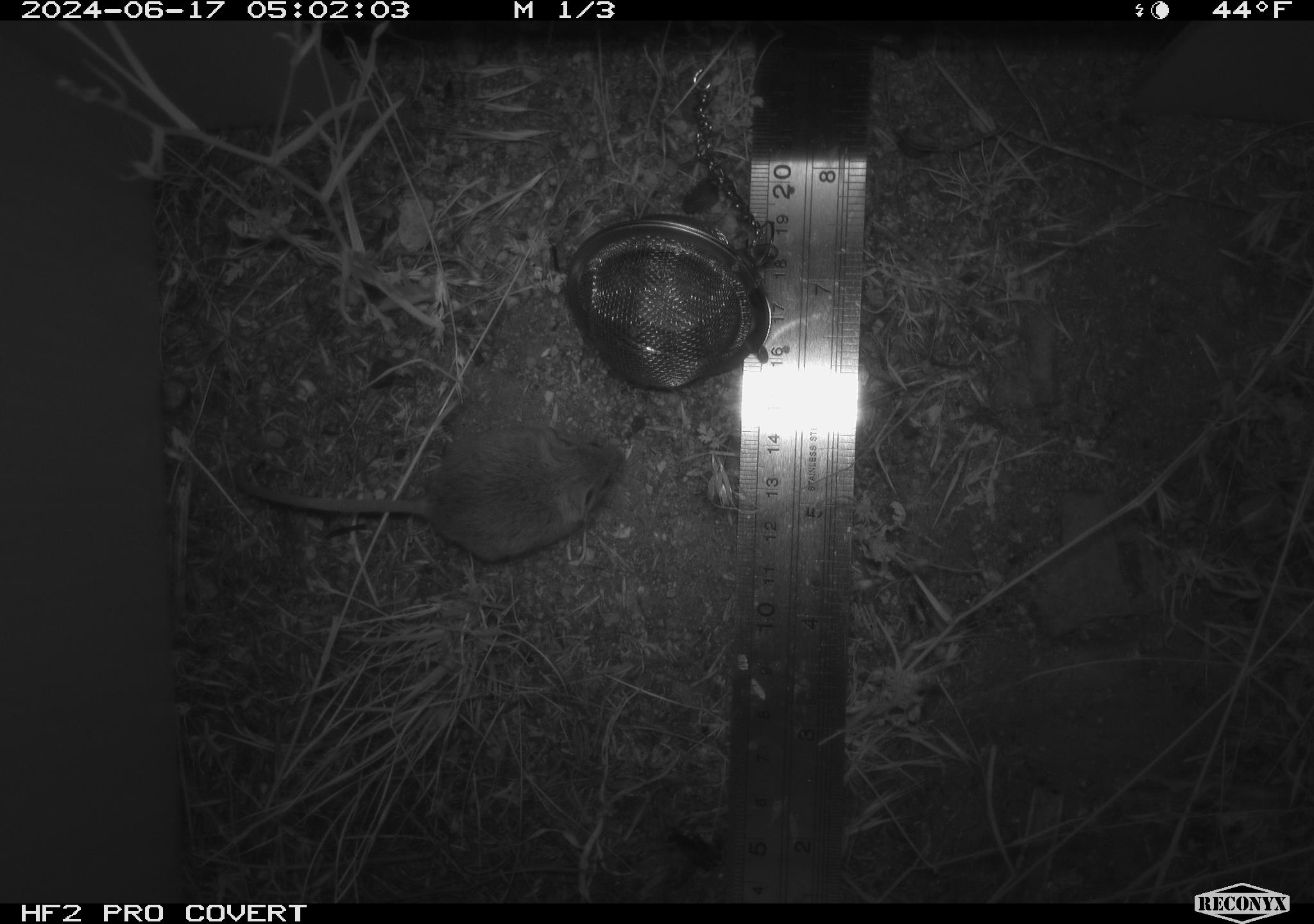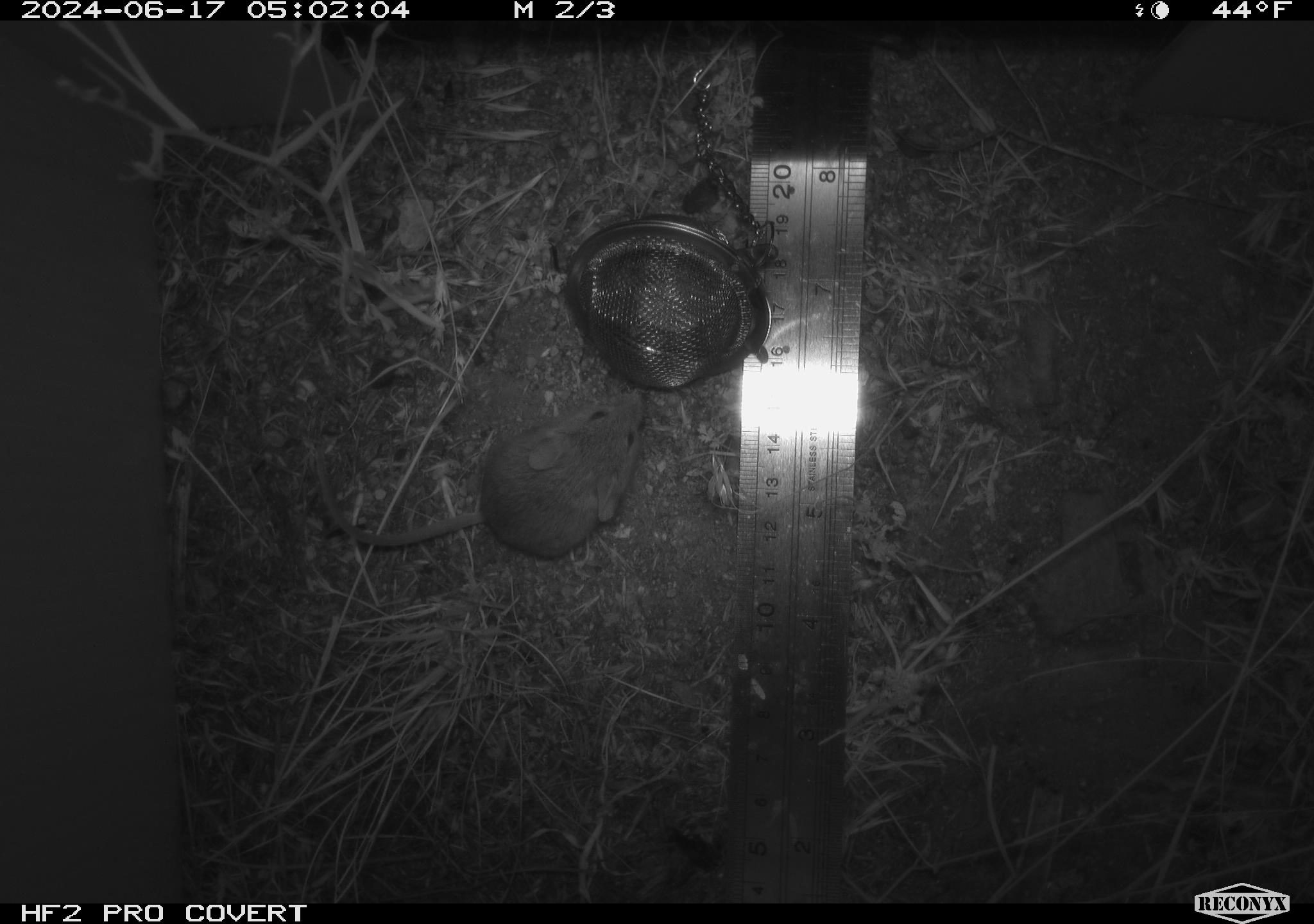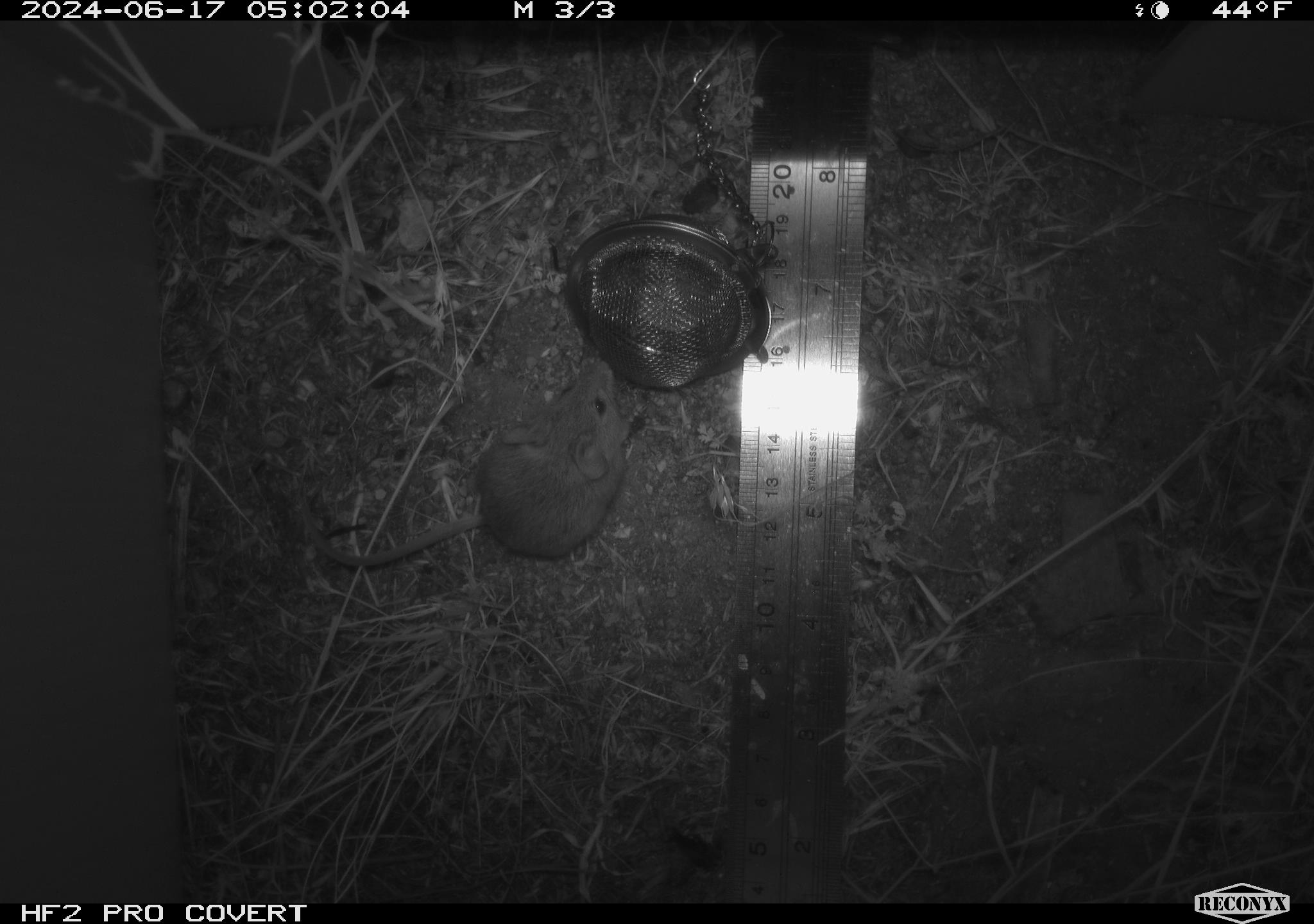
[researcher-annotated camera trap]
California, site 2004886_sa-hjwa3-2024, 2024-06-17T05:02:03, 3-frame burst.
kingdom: Animalia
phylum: Chordata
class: Mammalia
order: Rodentia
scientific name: Rodentia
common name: rodent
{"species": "rodent (Rodentia)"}